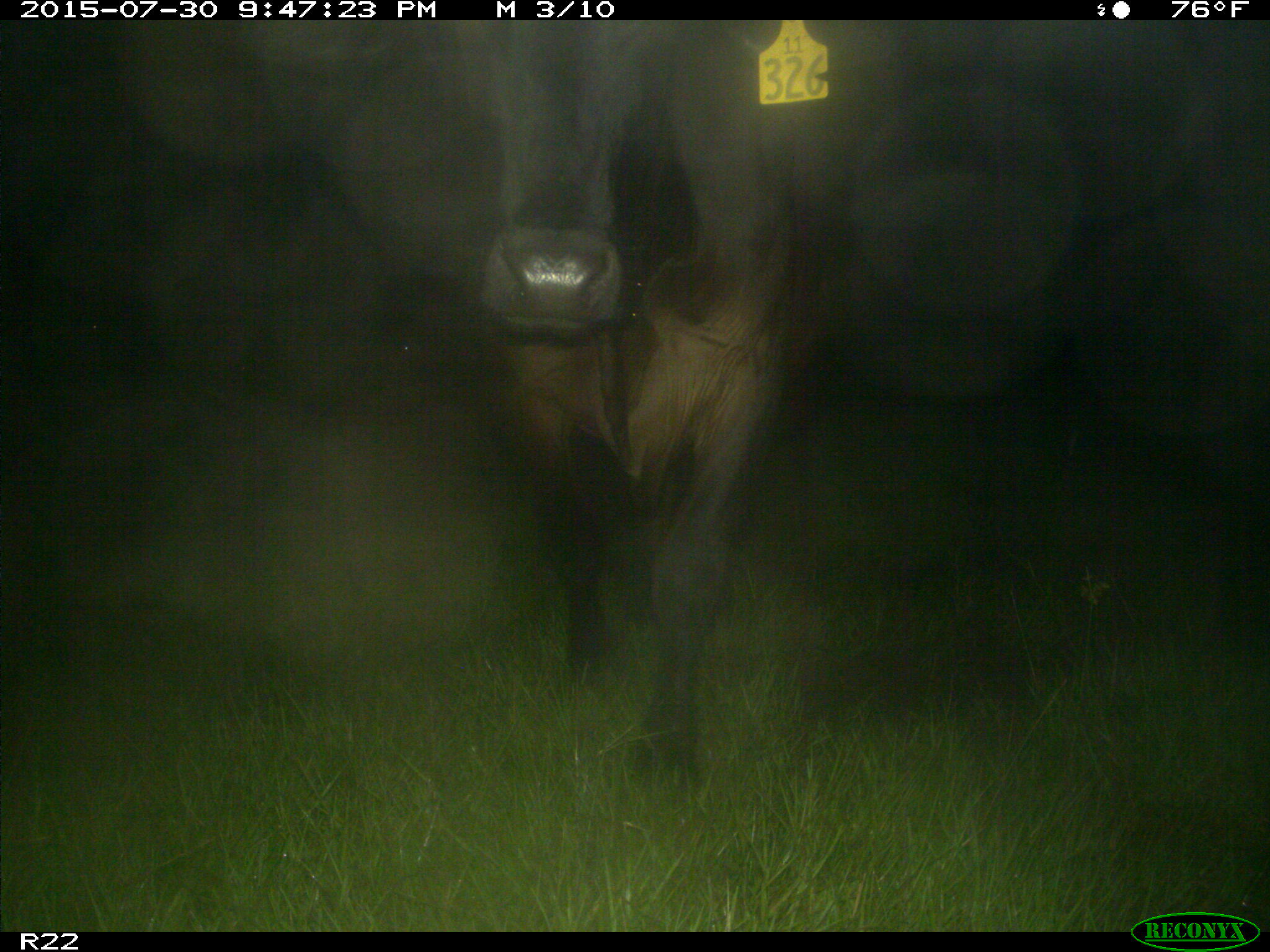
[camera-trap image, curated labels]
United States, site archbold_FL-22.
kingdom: Animalia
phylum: Chordata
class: Mammalia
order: Artiodactyla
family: Bovidae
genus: Bos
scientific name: Bos taurus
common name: domestic cow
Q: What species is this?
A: Bos taurus (domestic cow).